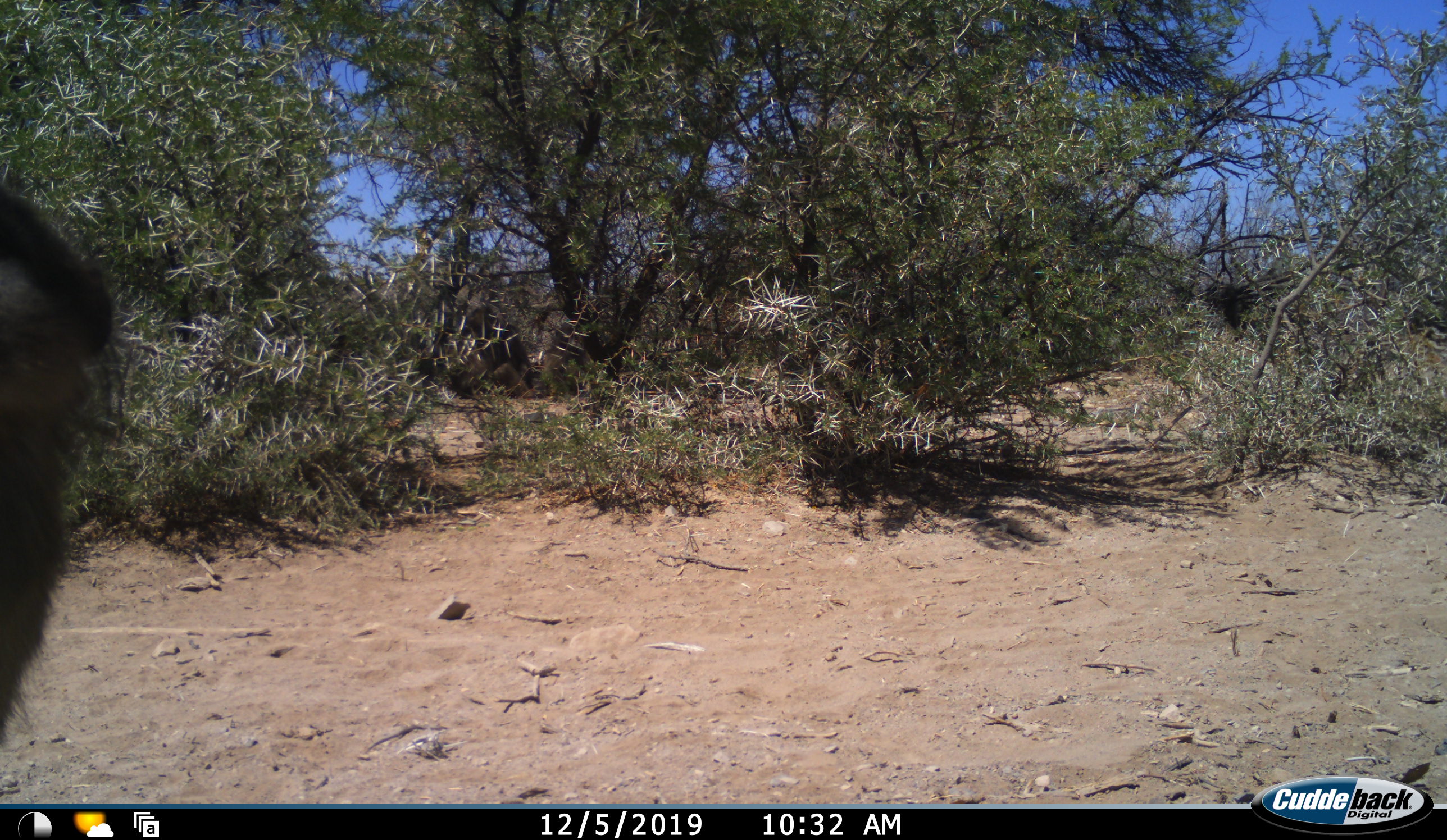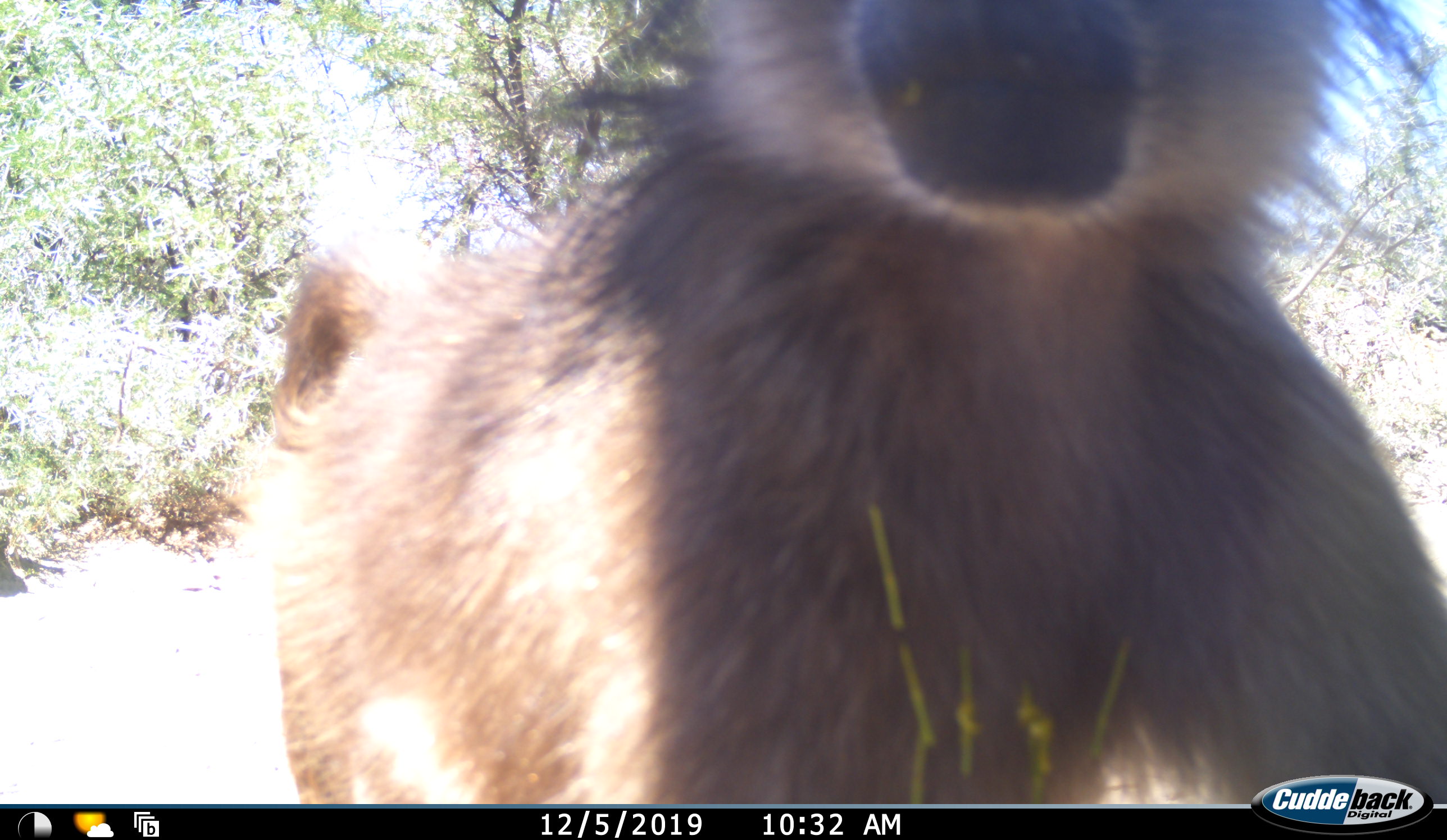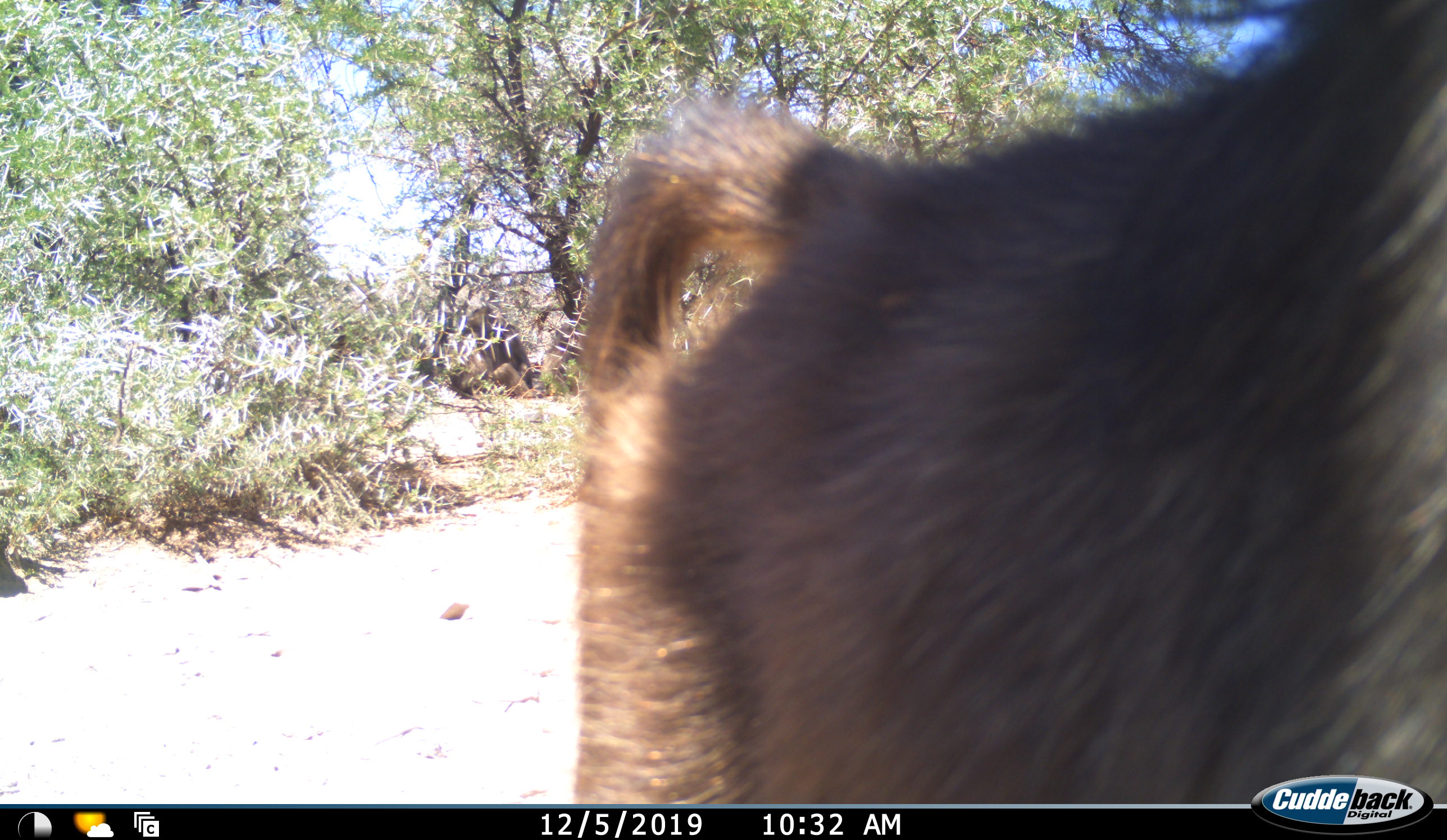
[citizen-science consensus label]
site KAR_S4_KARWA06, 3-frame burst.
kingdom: Animalia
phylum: Chordata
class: Mammalia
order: Primates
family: Cercopithecidae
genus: Papio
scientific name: Papio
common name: baboon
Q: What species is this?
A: Baboon (Papio).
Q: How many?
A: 1.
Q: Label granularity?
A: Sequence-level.